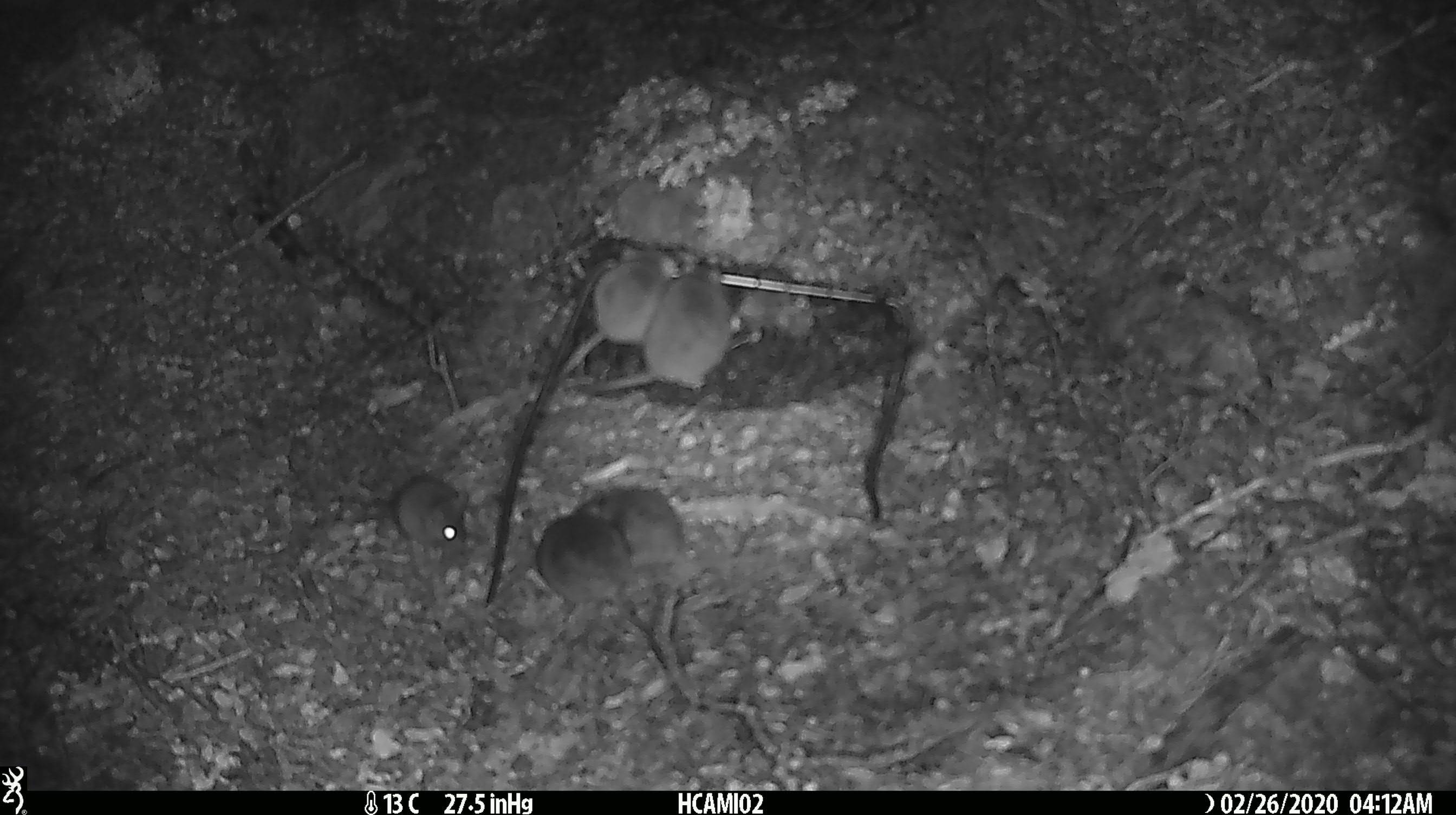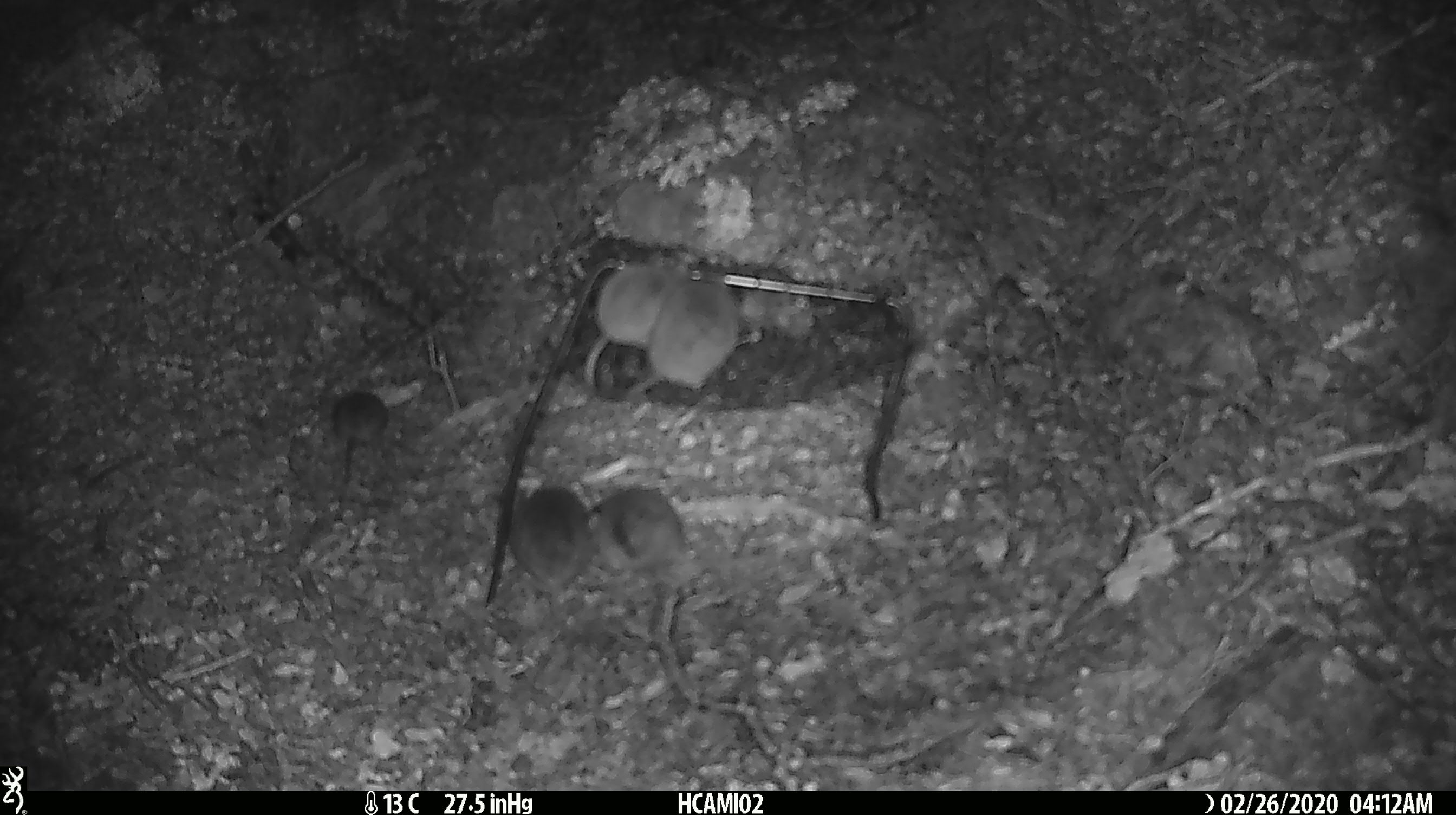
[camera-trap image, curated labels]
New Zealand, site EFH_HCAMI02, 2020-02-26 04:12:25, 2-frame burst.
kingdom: Animalia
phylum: Chordata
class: Mammalia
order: Rodentia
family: Muridae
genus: Mus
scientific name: Mus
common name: mouse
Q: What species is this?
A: Mouse (Mus).